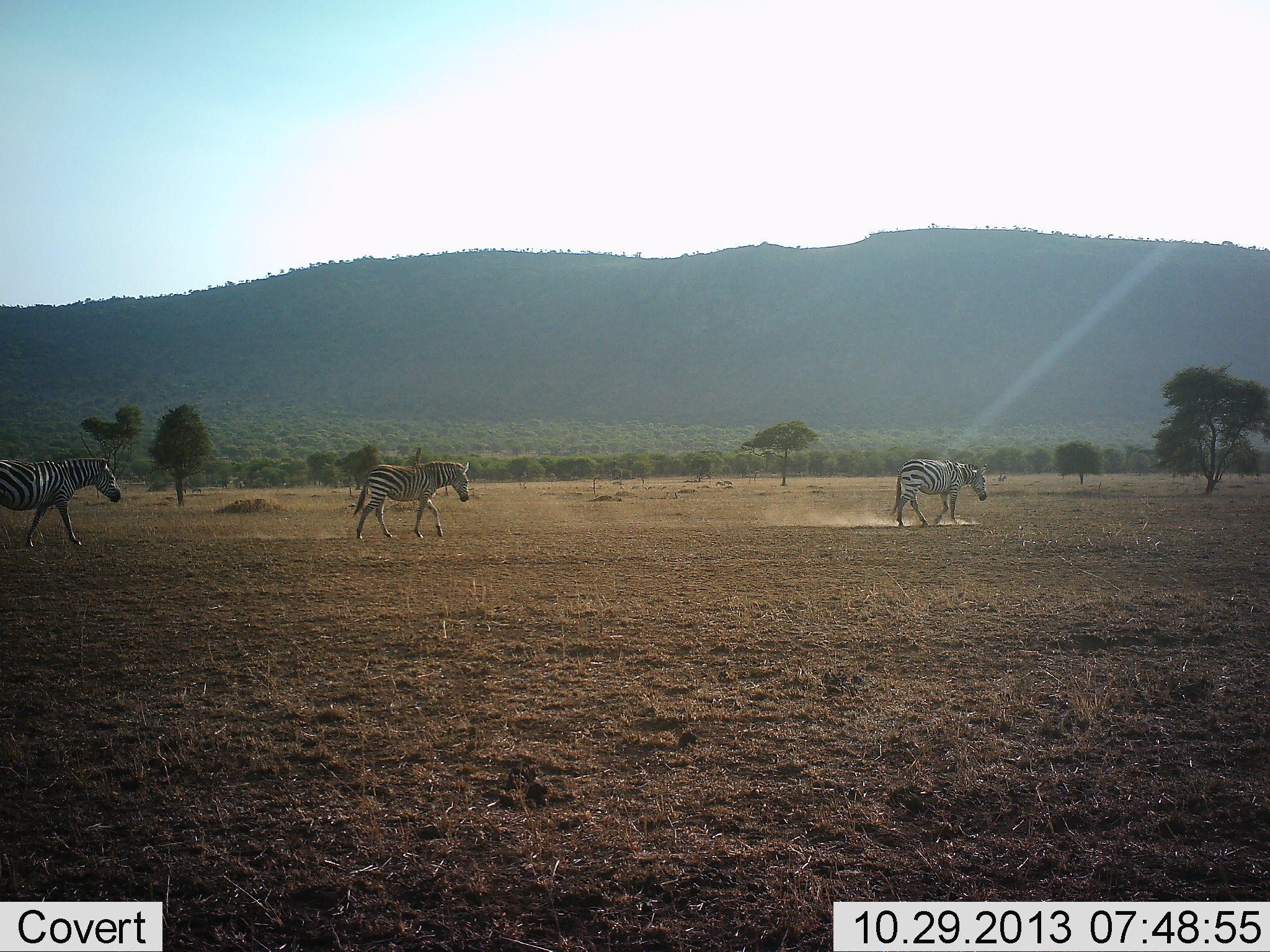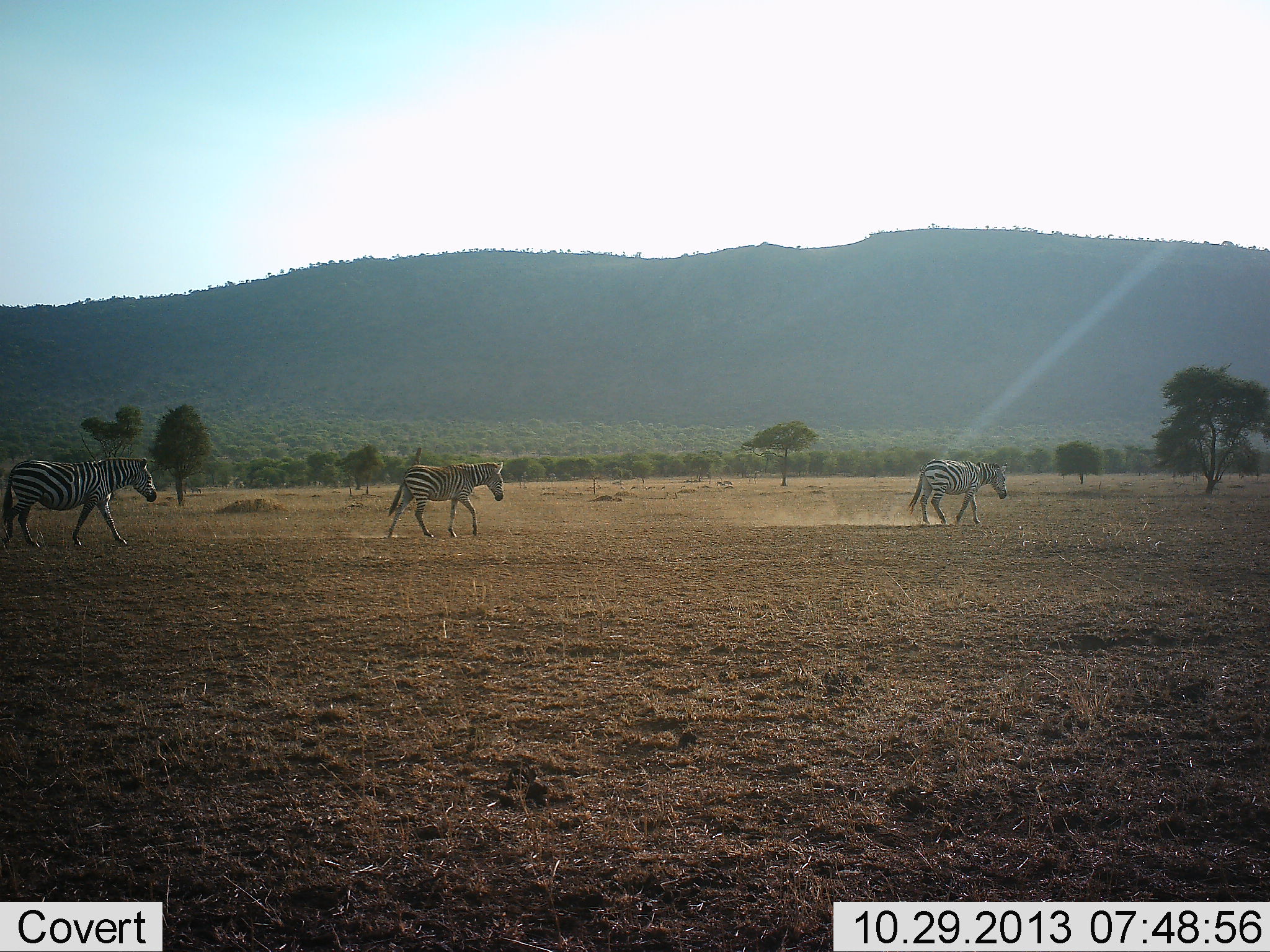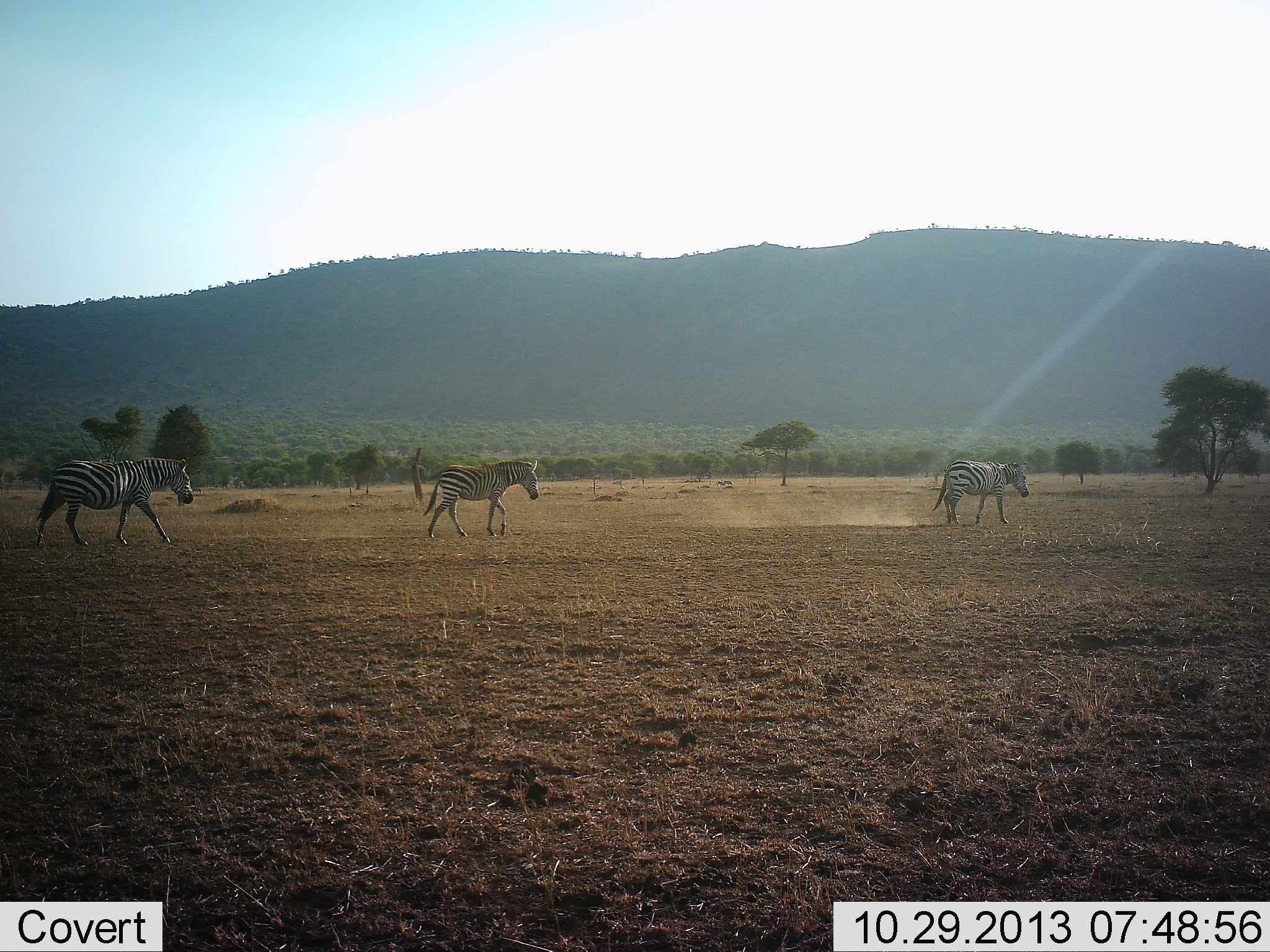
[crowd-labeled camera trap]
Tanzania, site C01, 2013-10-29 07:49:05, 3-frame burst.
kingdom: Animalia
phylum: Chordata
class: Mammalia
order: Perissodactyla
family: Equidae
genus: Equus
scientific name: Equus quagga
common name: plains zebra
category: zebra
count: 3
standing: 0%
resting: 0%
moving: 100%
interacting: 0%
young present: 0%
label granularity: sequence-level